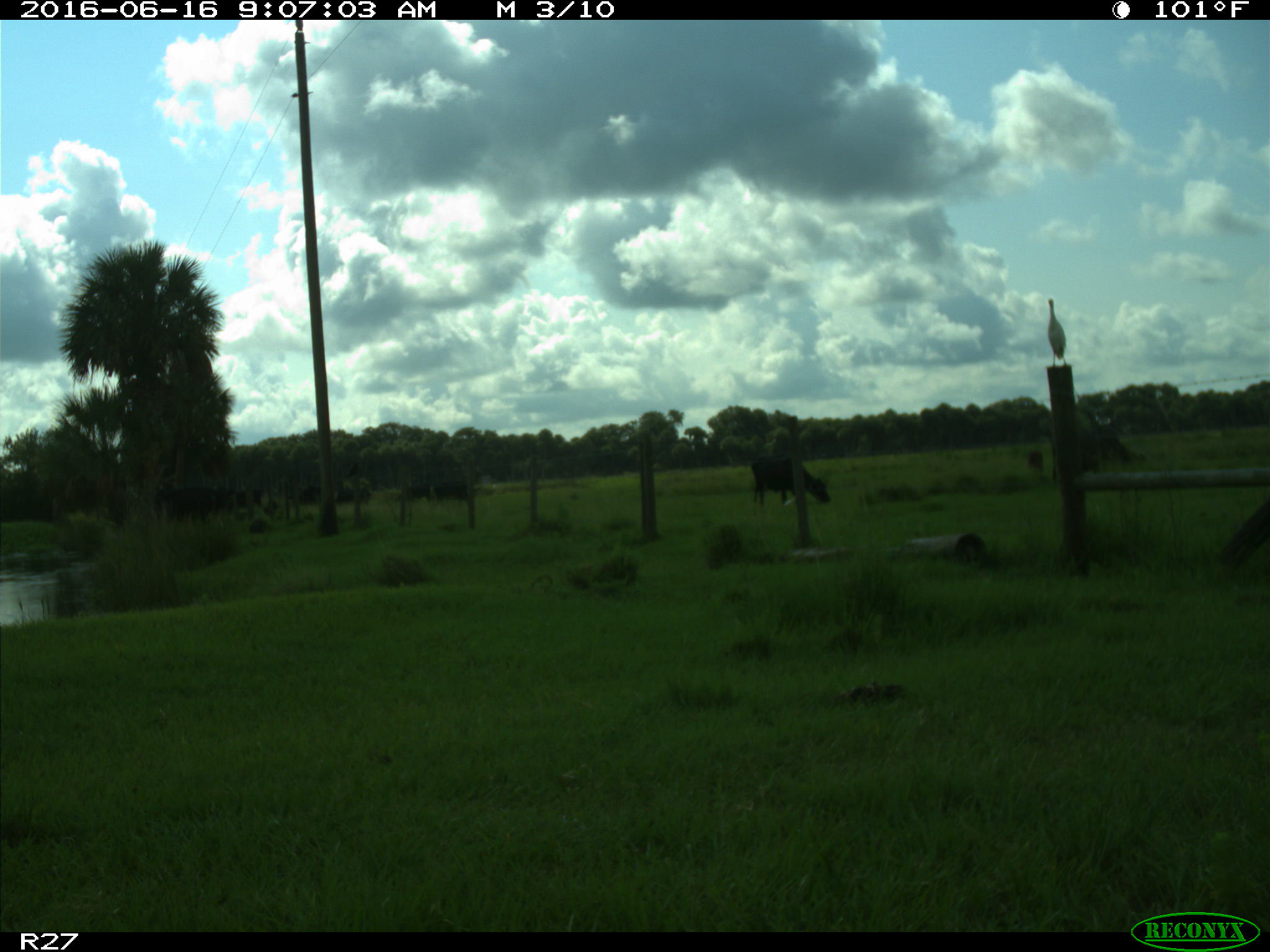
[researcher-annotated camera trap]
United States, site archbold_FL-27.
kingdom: Animalia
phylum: Chordata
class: Mammalia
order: Artiodactyla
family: Bovidae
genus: Bos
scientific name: Bos taurus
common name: domestic cow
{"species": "Bos taurus (domestic cow)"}